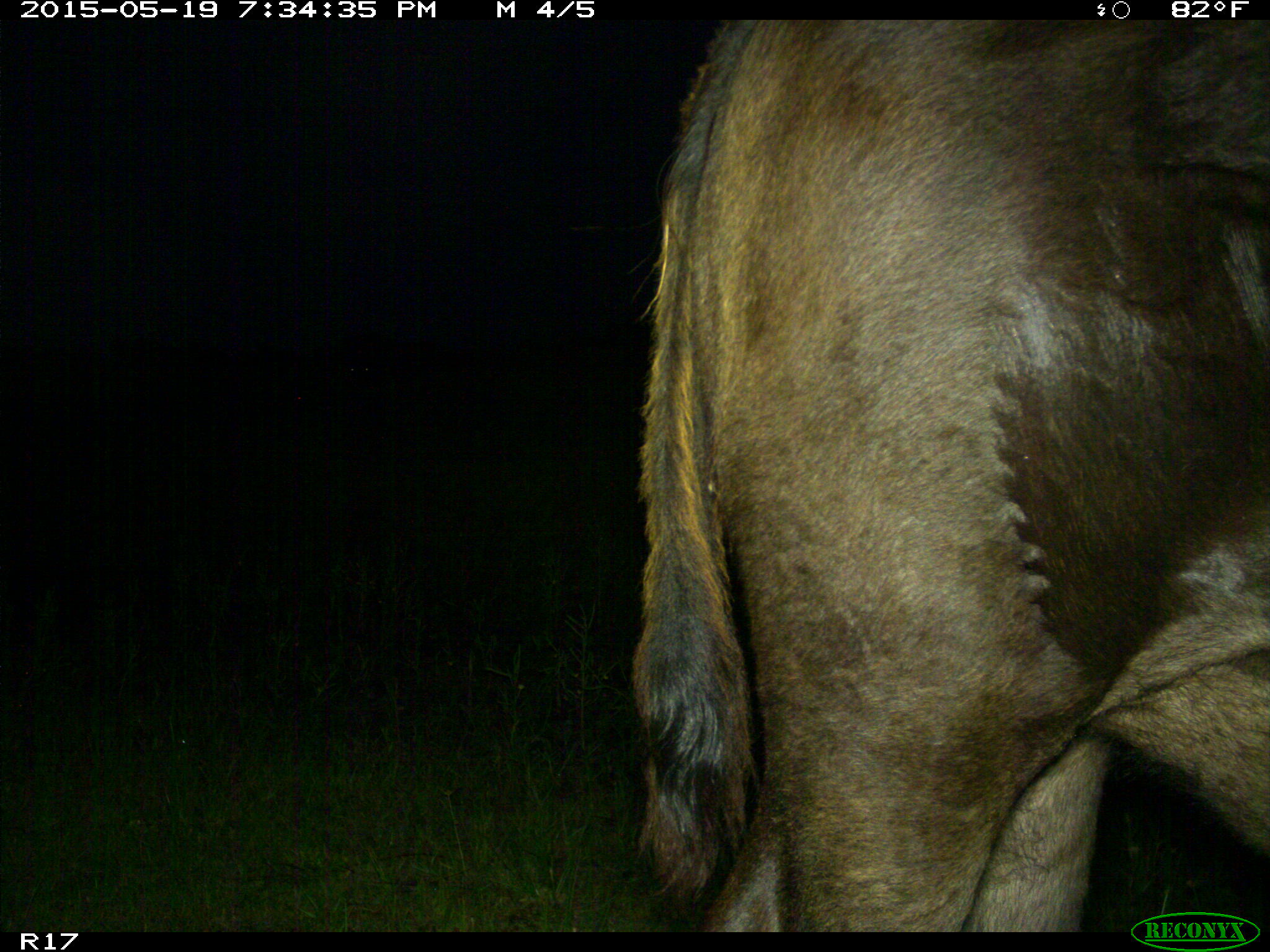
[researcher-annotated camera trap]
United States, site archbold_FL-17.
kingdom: Animalia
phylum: Chordata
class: Mammalia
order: Artiodactyla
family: Bovidae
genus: Bos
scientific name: Bos taurus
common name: domestic cow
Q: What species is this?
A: Bos taurus (domestic cow).